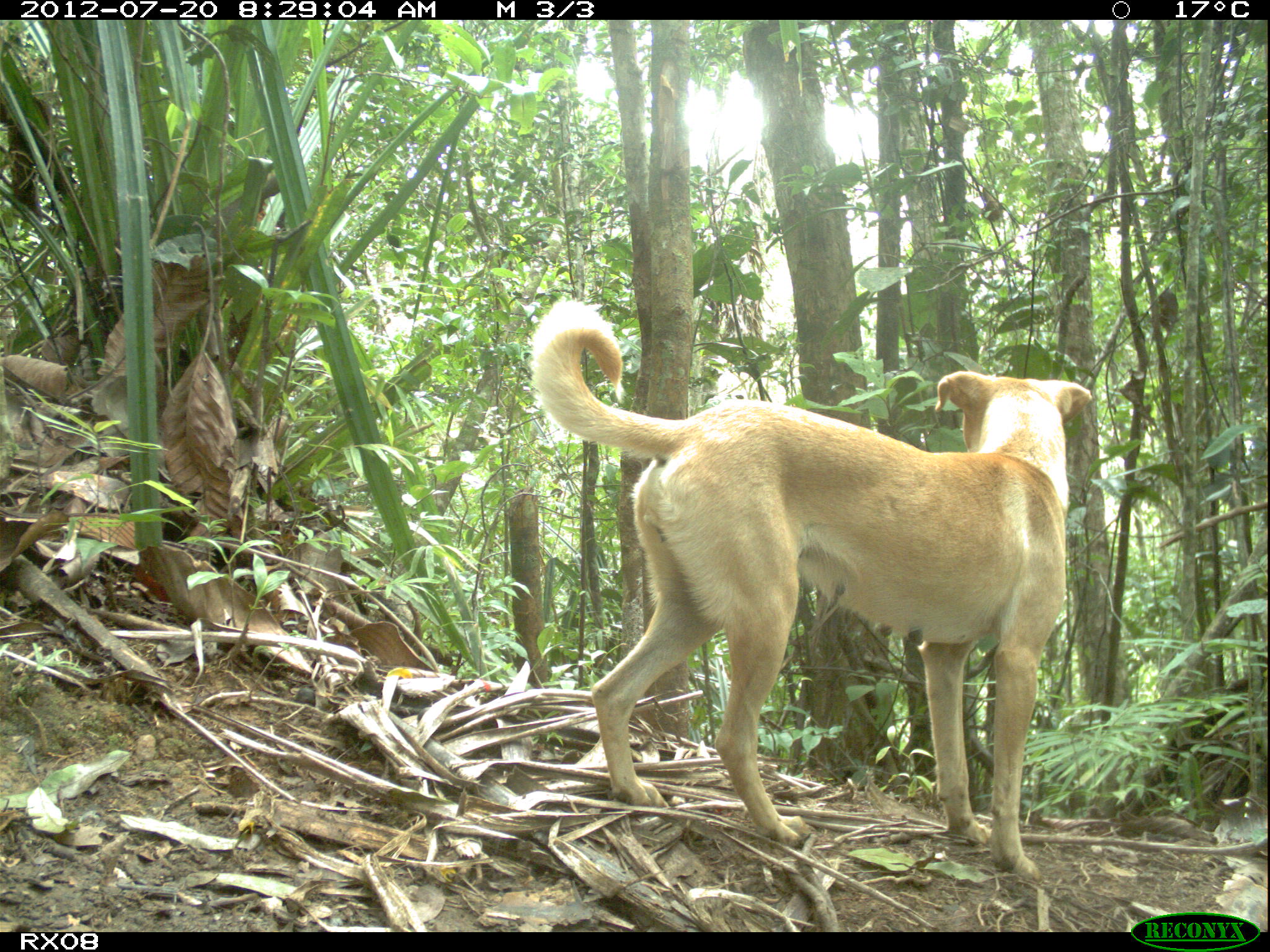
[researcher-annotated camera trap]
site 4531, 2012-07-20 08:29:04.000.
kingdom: Animalia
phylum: Chordata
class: Mammalia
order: Carnivora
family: Canidae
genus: Canis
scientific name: Canis familiaris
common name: domestic dog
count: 1